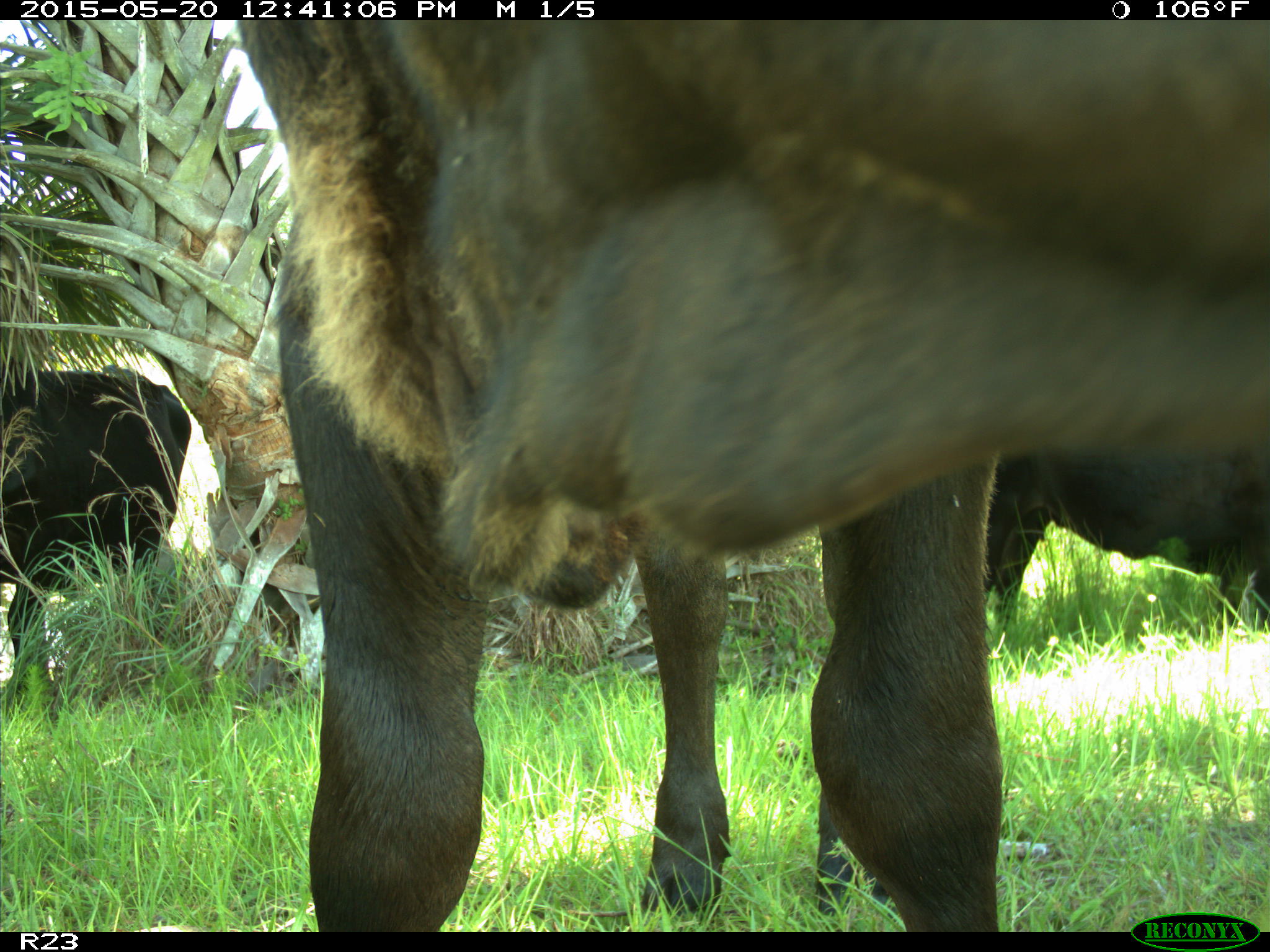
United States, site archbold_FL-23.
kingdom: Animalia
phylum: Chordata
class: Mammalia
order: Artiodactyla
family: Bovidae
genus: Bos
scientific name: Bos taurus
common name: domestic cow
Bos taurus (domestic cow).